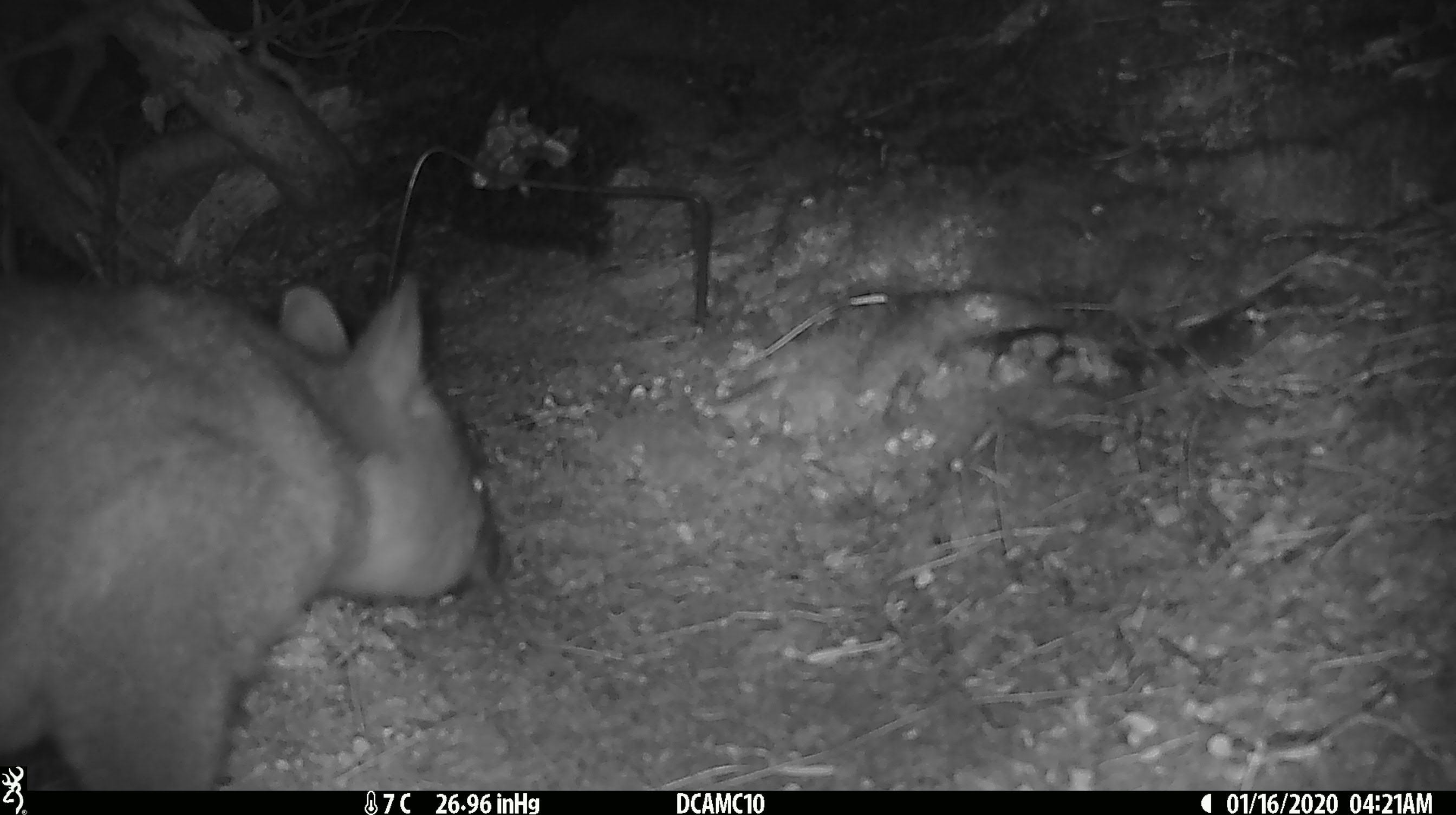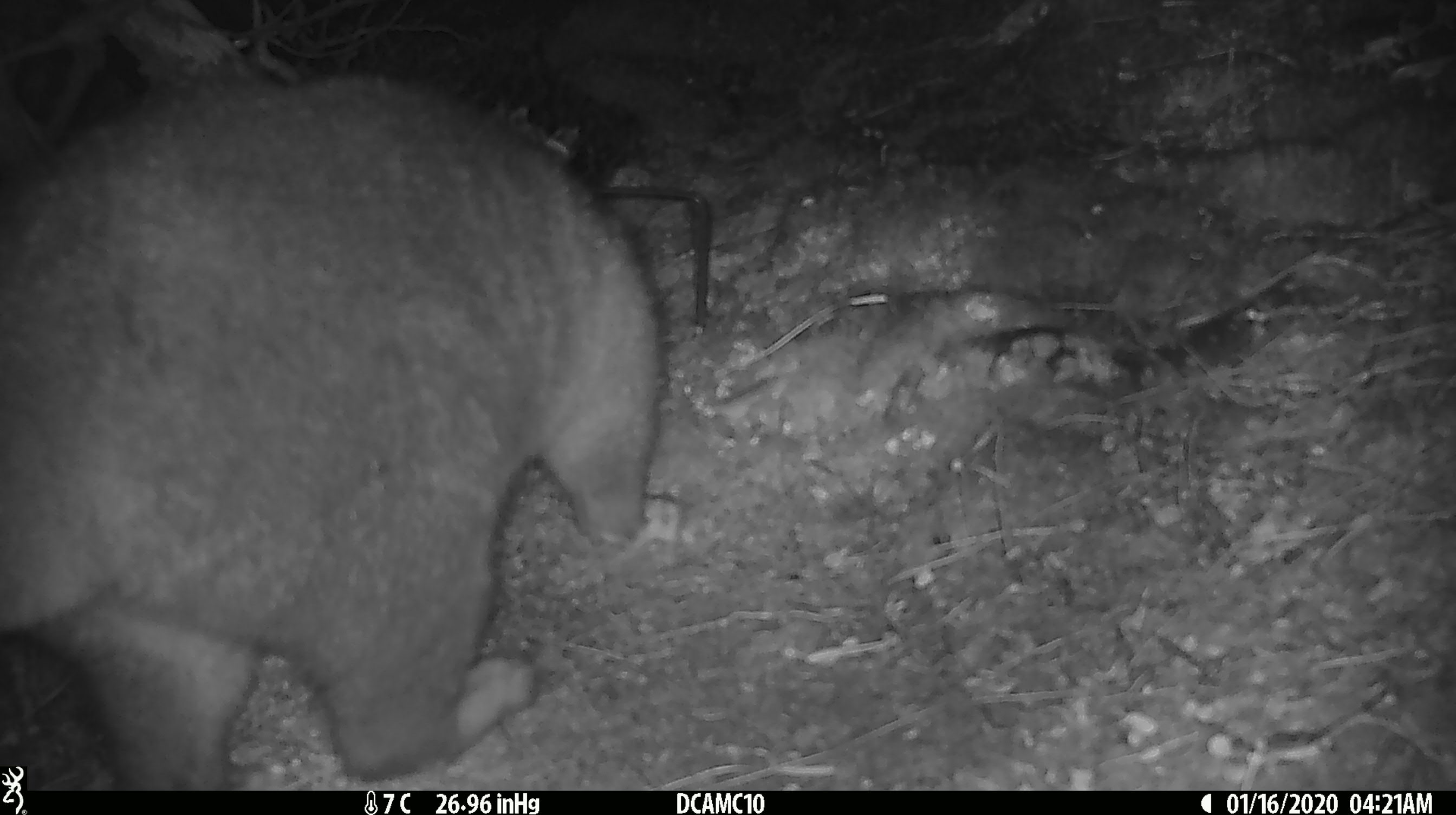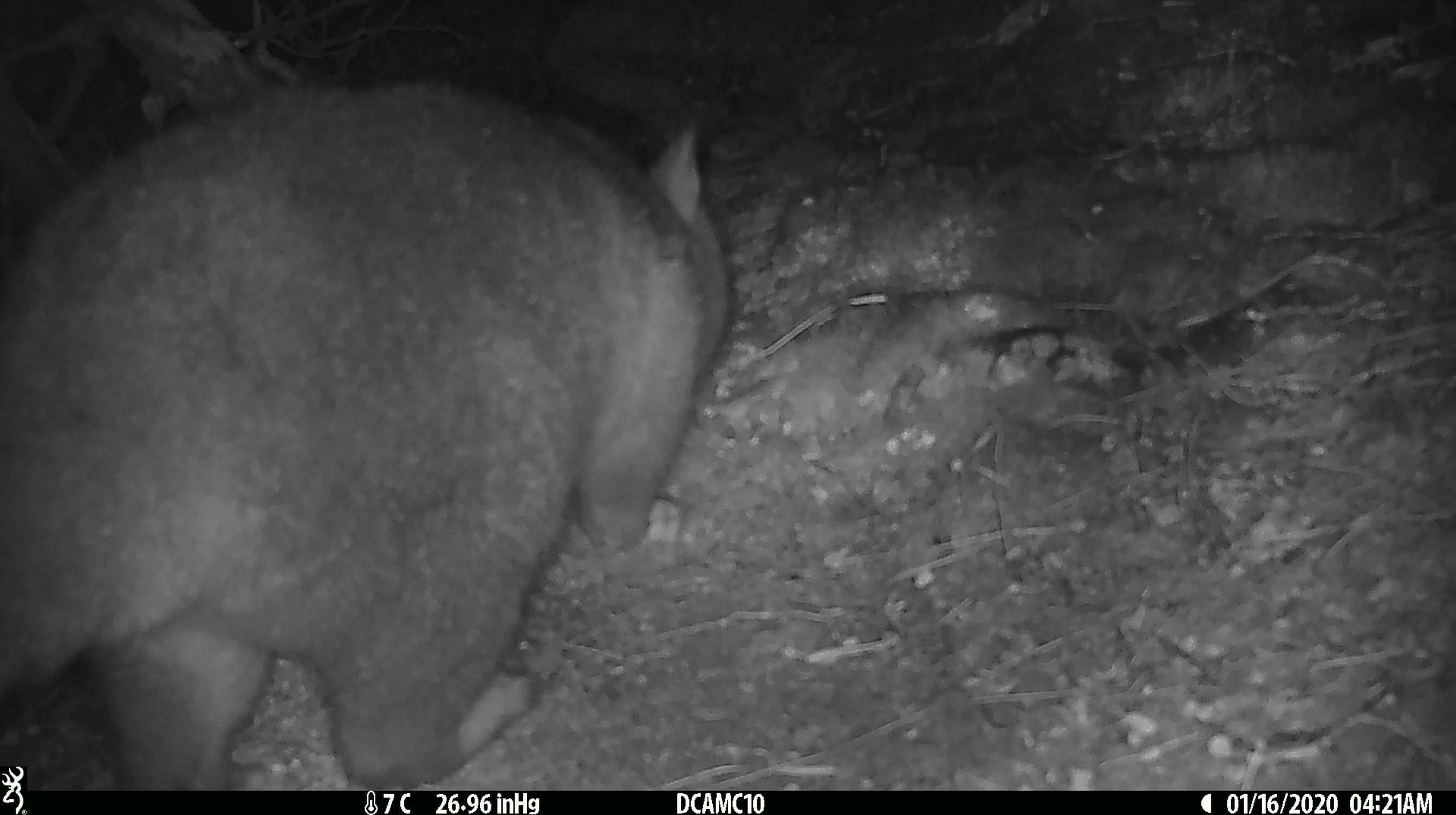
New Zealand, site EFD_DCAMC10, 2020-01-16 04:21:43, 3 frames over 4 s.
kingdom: Animalia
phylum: Chordata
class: Mammalia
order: Diprotodontia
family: Phalangeridae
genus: Trichosurus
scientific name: Trichosurus vulpecula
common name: common brushtail possum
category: possum